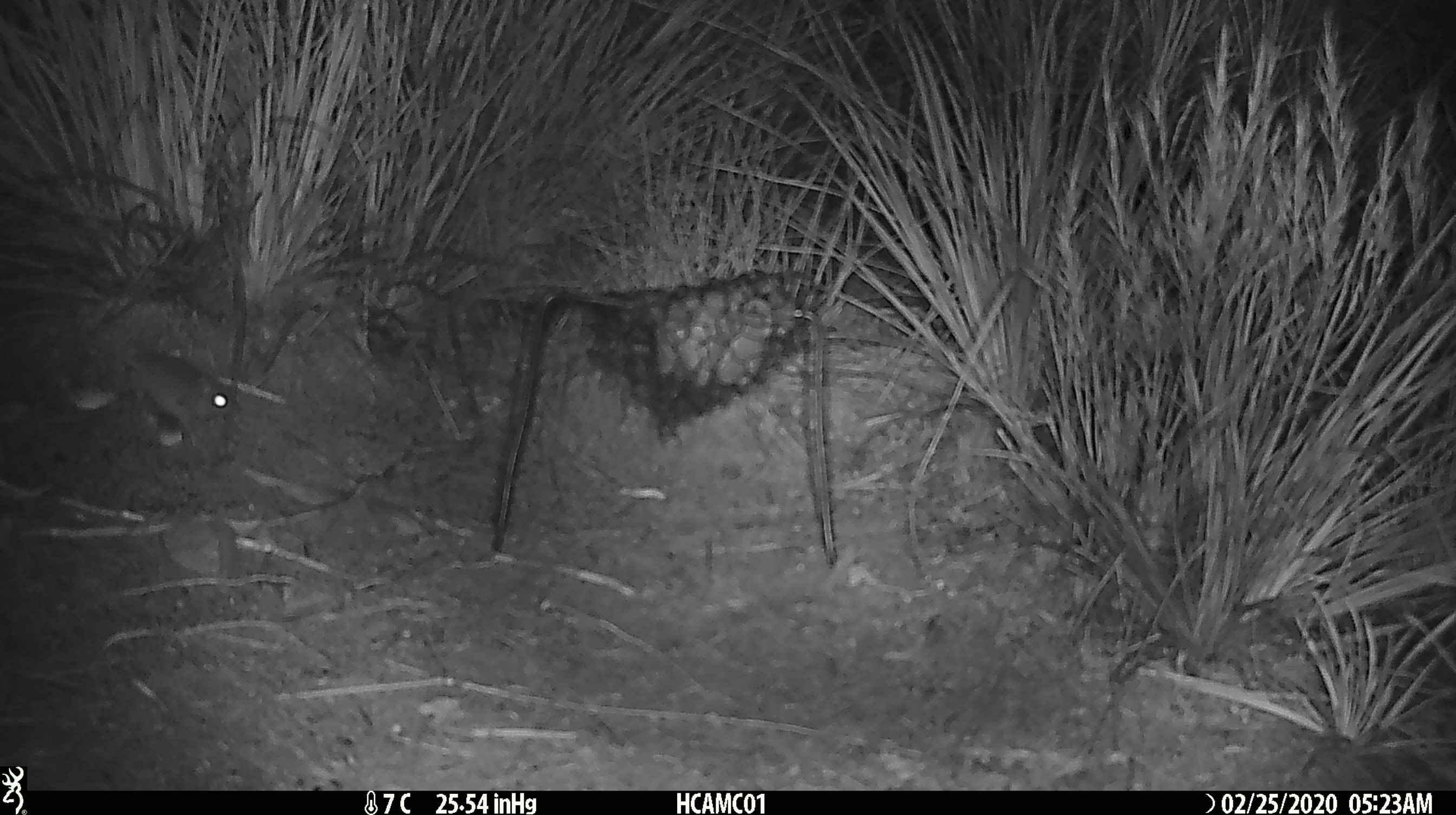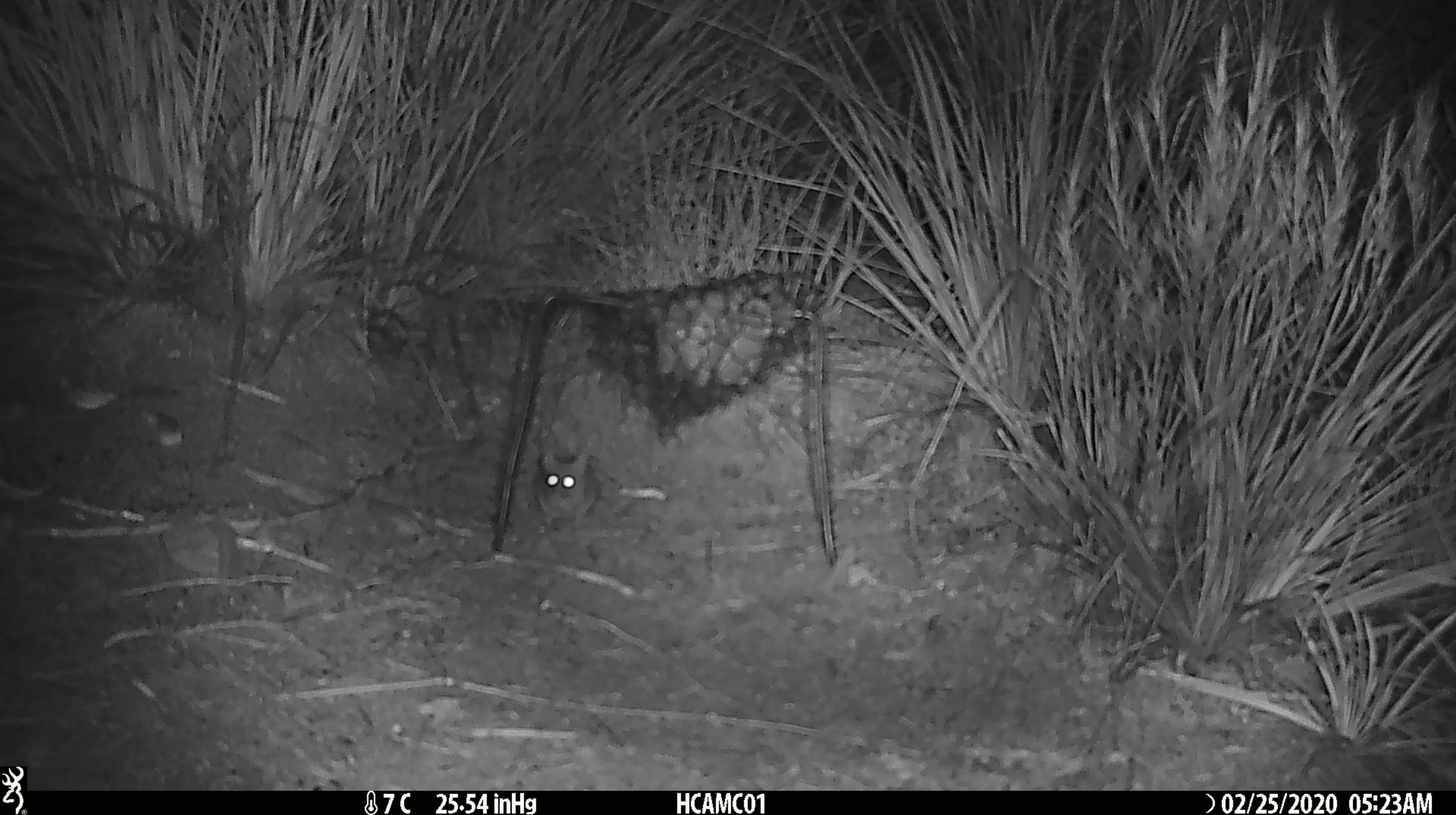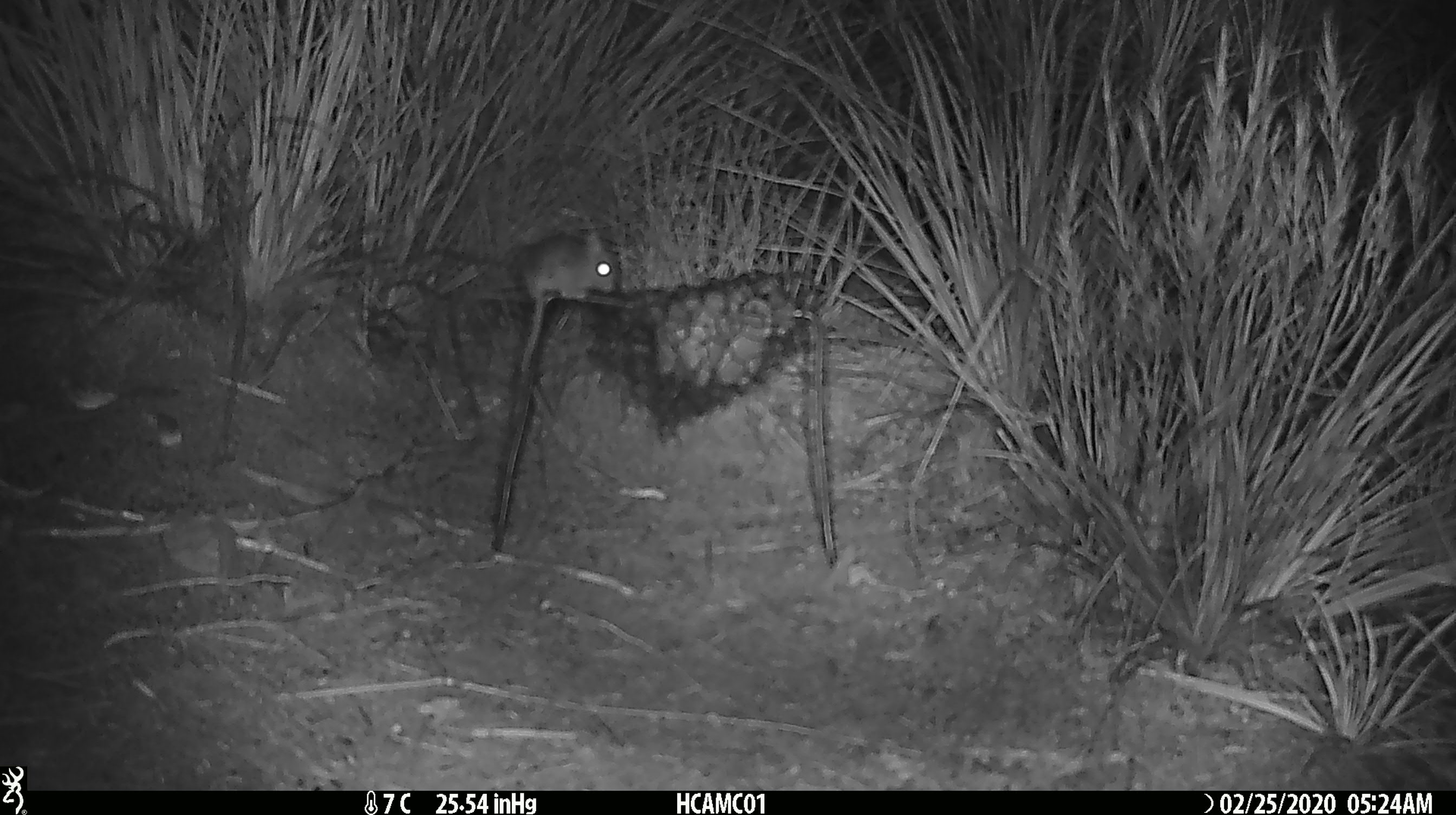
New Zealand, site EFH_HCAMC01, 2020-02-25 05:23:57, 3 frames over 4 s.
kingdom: Animalia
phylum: Chordata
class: Mammalia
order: Rodentia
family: Muridae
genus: Mus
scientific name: Mus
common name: mouse